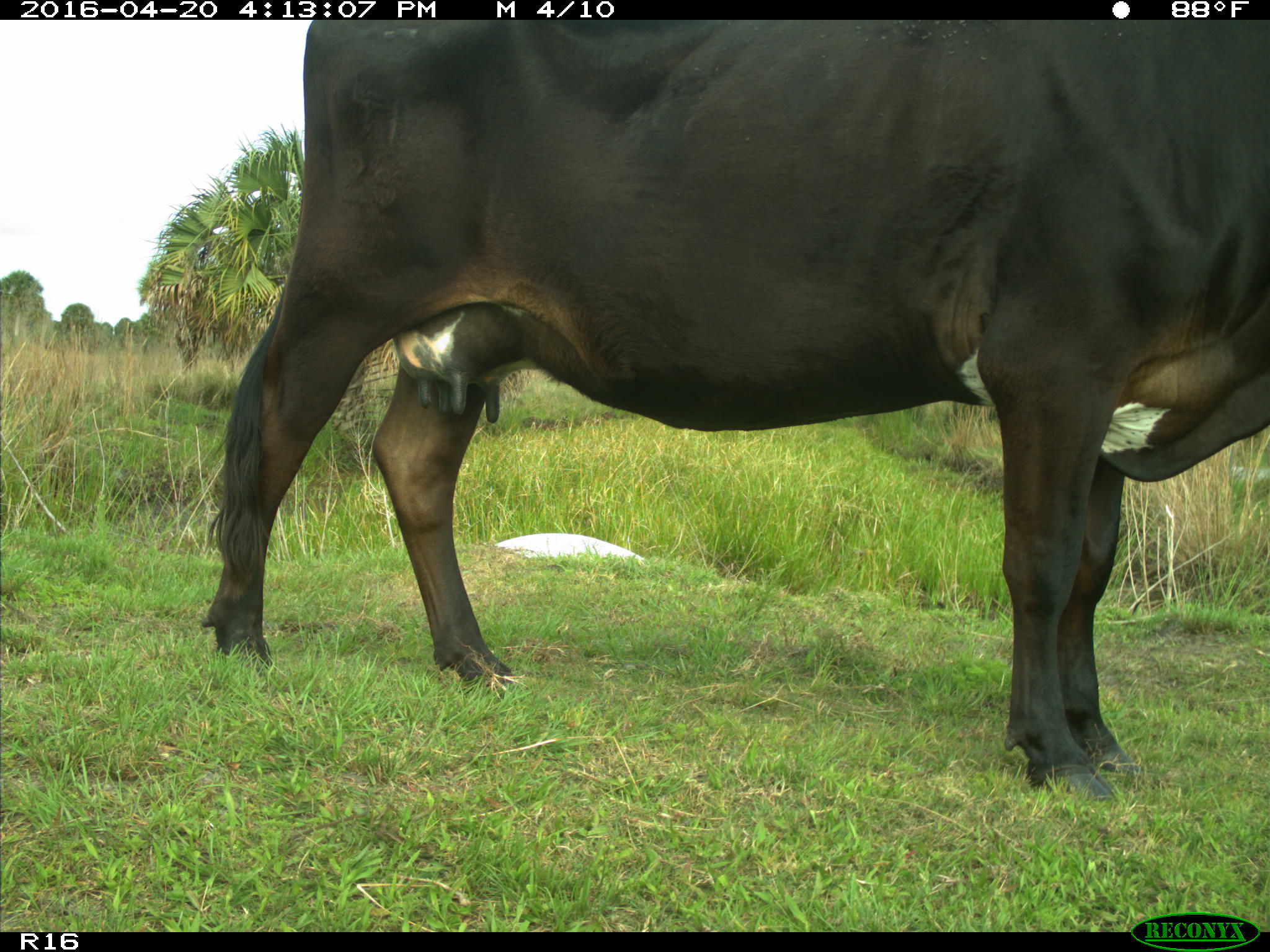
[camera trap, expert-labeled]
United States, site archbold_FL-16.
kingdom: Animalia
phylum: Chordata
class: Mammalia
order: Artiodactyla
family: Bovidae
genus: Bos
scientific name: Bos taurus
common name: domestic cow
Bos taurus (domestic cow).